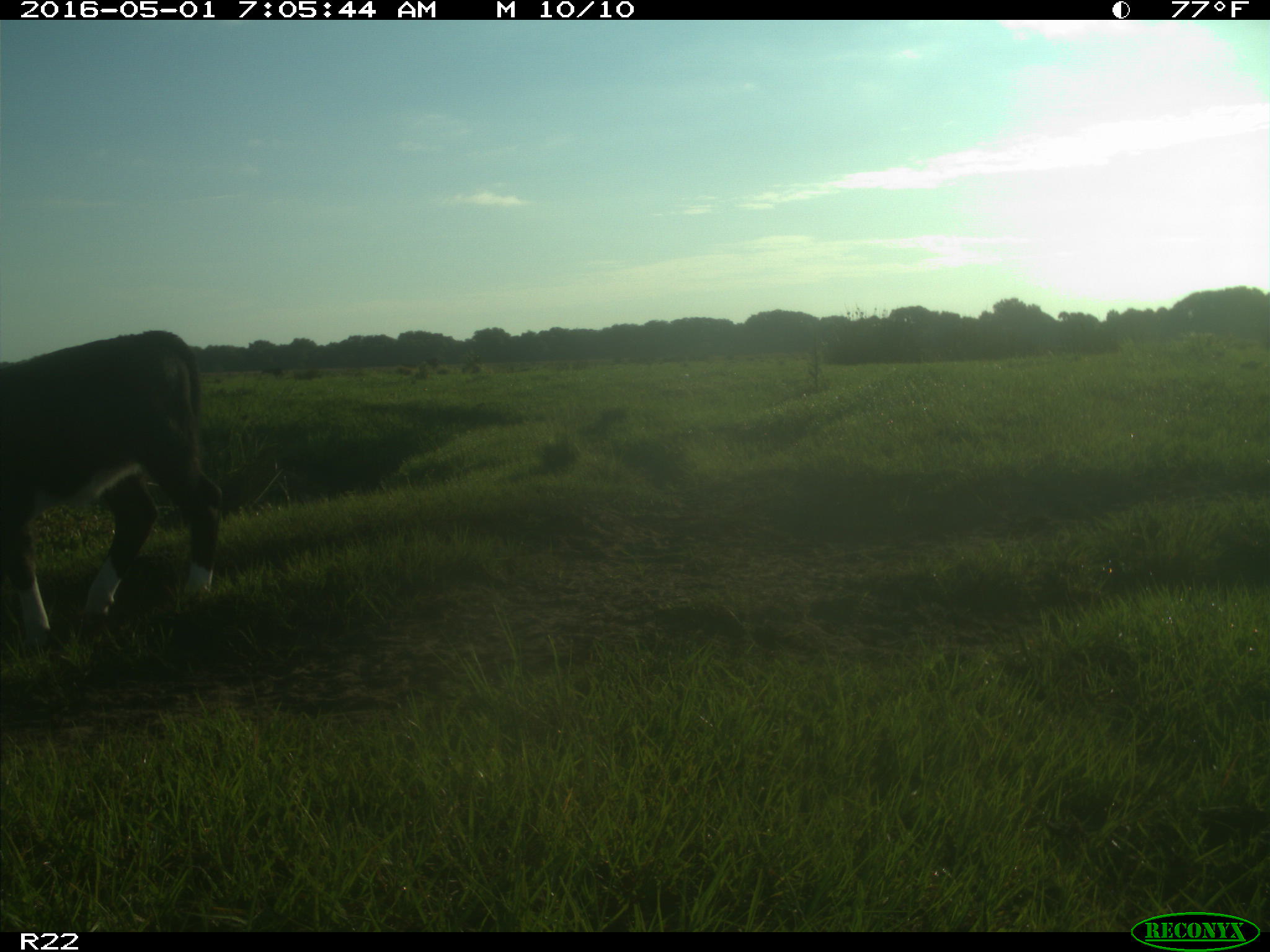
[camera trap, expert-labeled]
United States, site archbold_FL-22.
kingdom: Animalia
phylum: Chordata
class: Mammalia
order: Artiodactyla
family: Bovidae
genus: Bos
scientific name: Bos taurus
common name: domestic cow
Bos taurus (domestic cow).